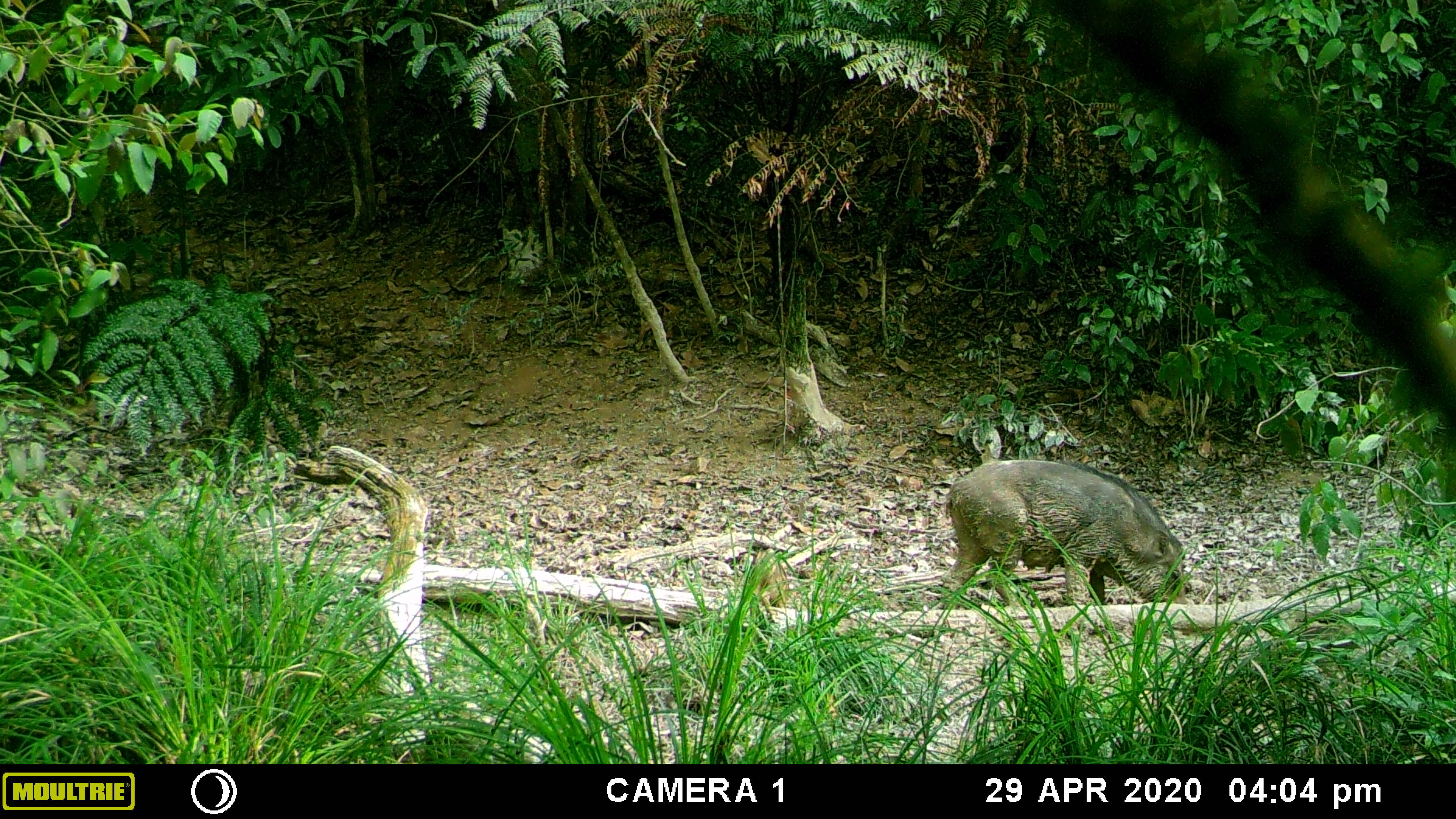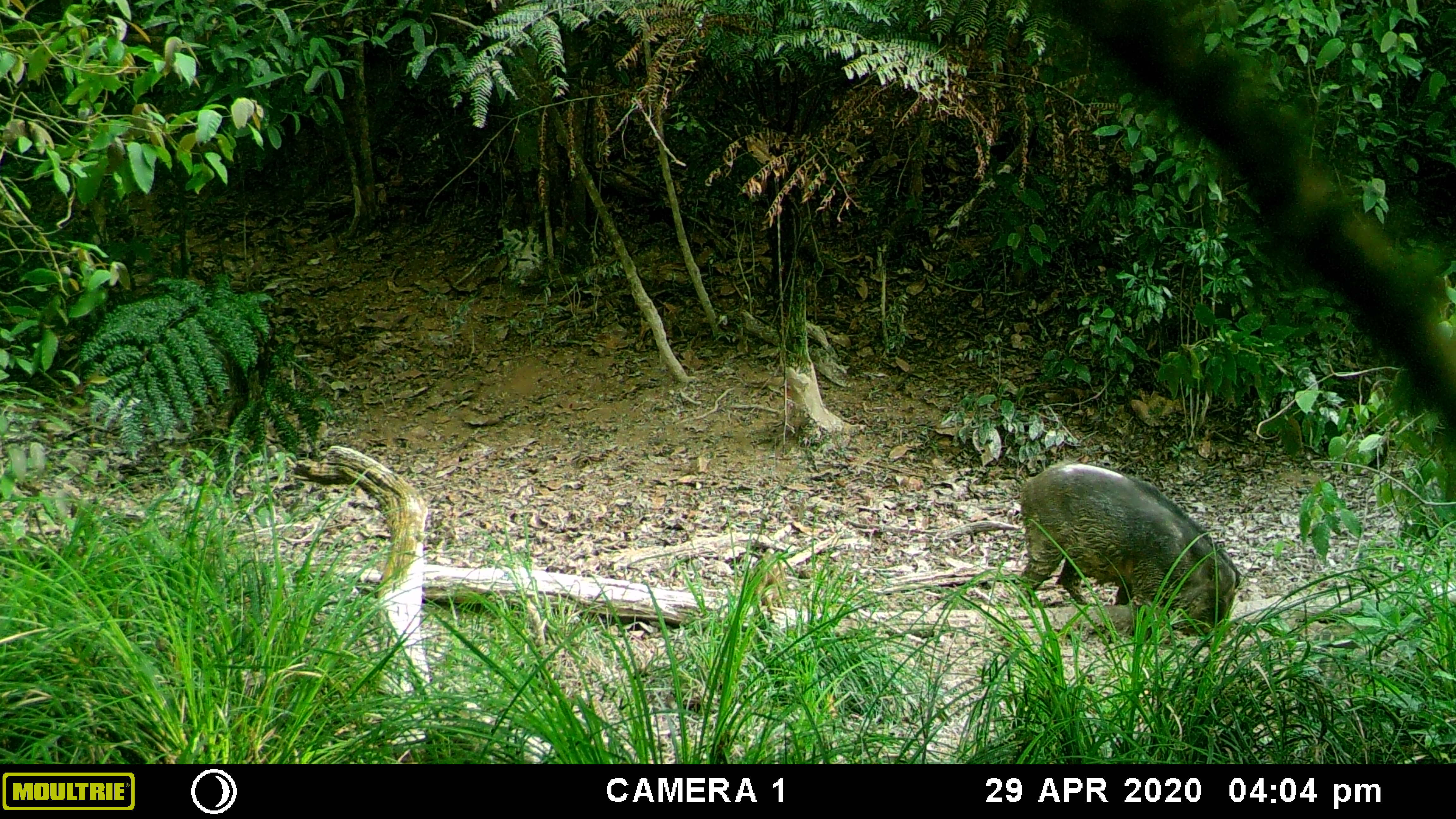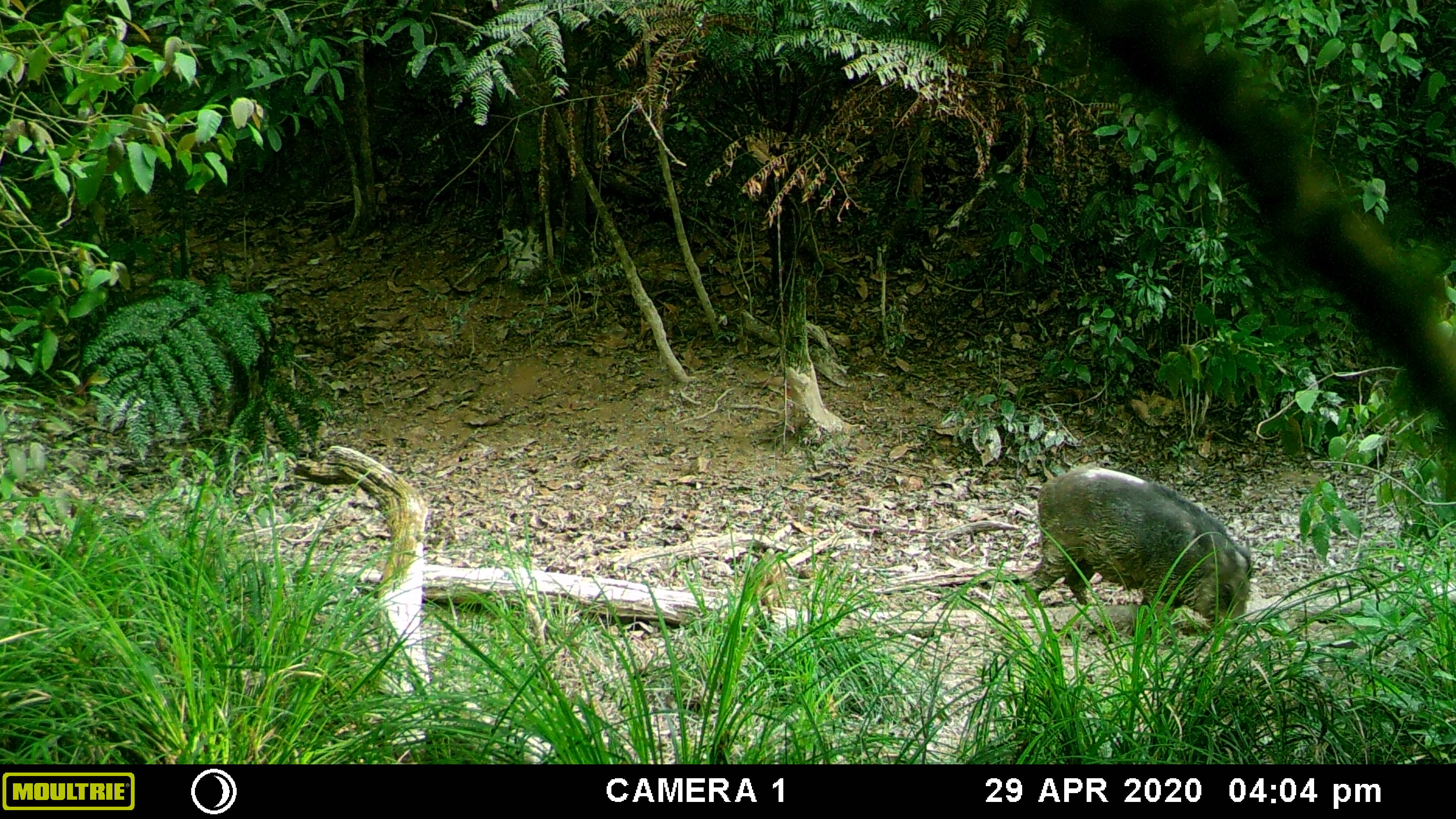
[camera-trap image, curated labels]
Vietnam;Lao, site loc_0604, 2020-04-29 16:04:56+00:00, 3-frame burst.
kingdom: Animalia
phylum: Chordata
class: Mammalia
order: Artiodactyla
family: Suidae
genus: Sus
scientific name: Sus scrofa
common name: eurasian wild pig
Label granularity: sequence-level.